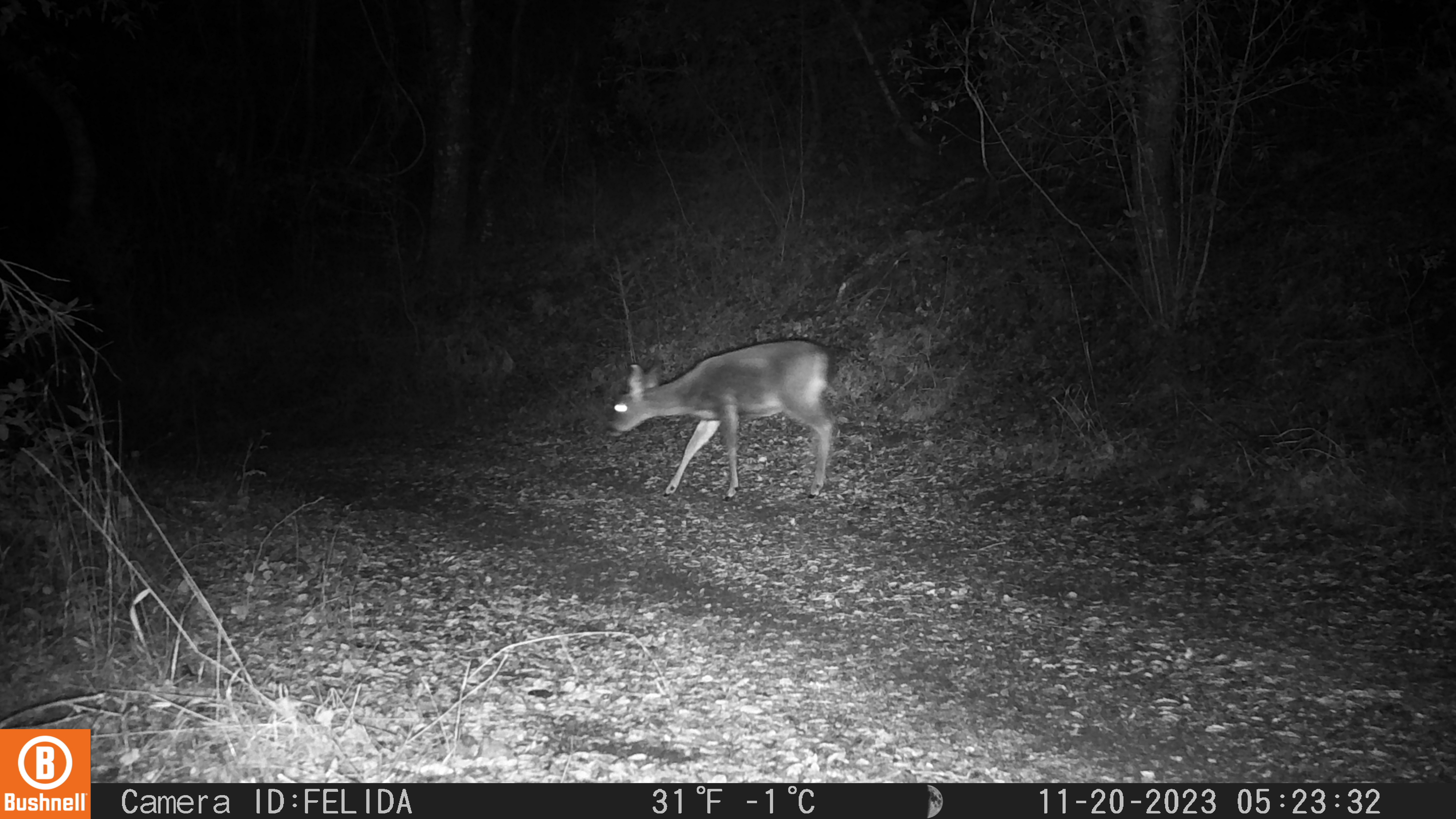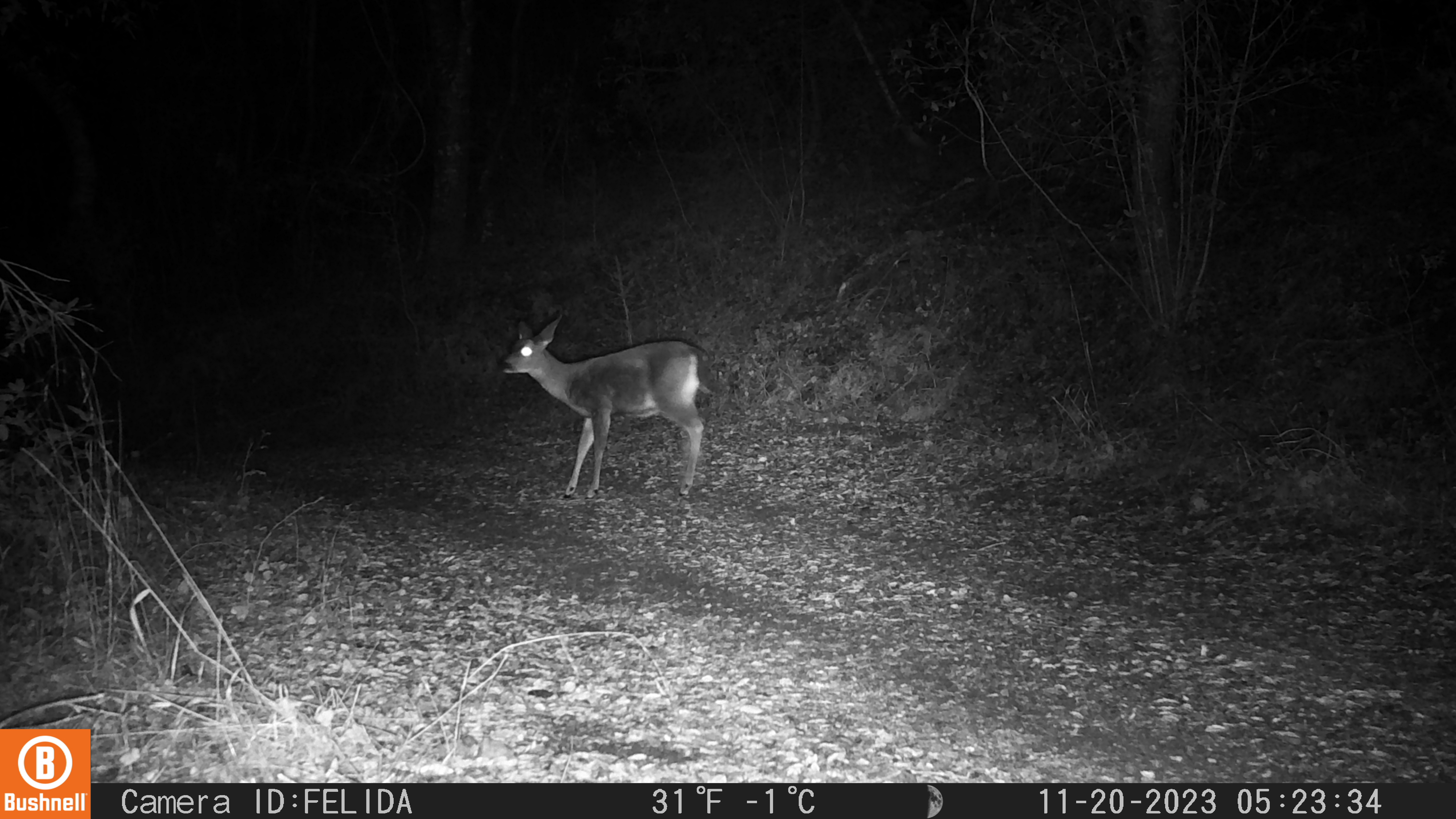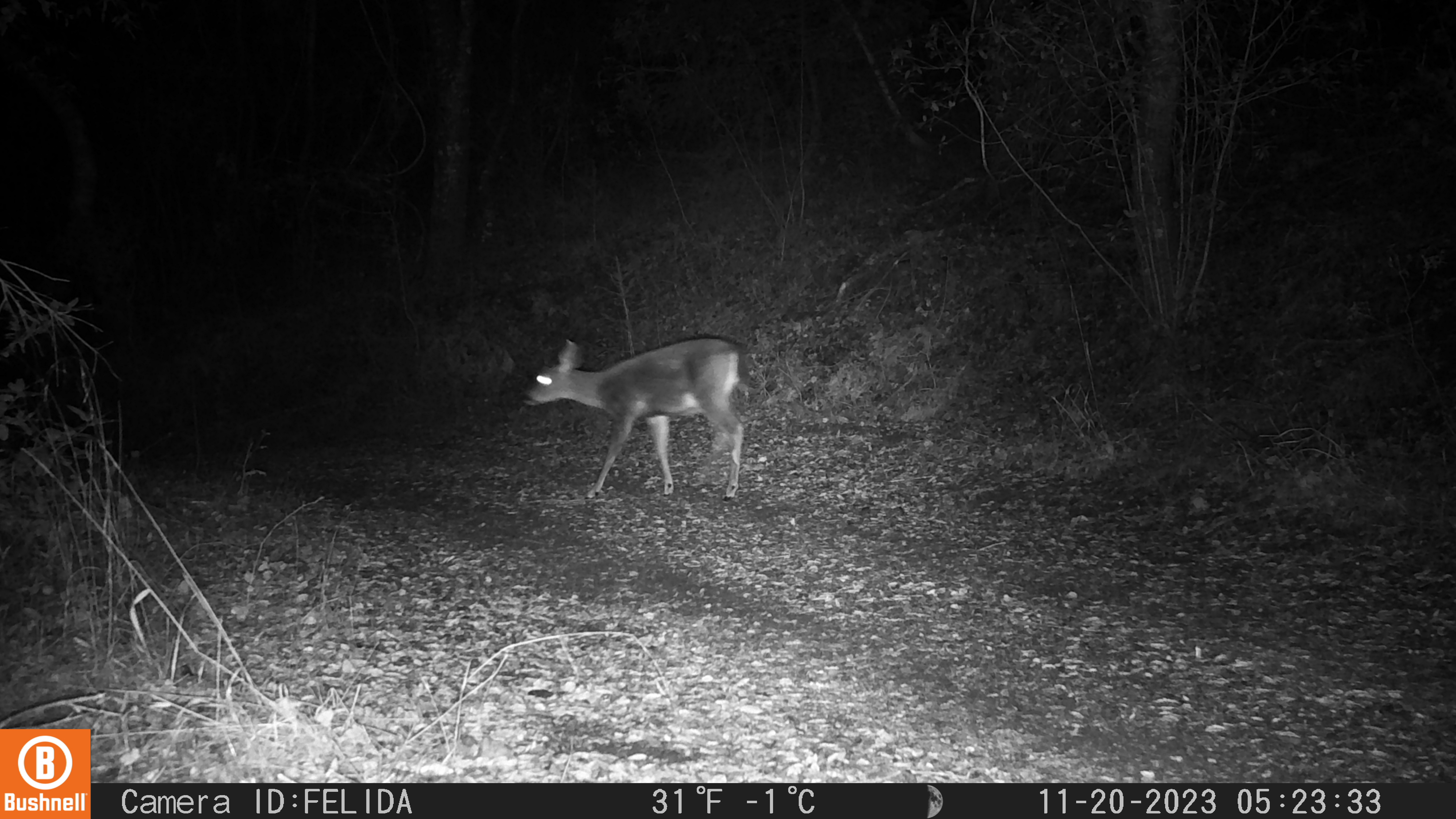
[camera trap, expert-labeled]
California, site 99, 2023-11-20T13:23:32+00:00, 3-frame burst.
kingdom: Animalia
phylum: Chordata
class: Mammalia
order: Artiodactyla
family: Cervidae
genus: Odocoileus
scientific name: Odocoileus hemionus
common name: mule deer